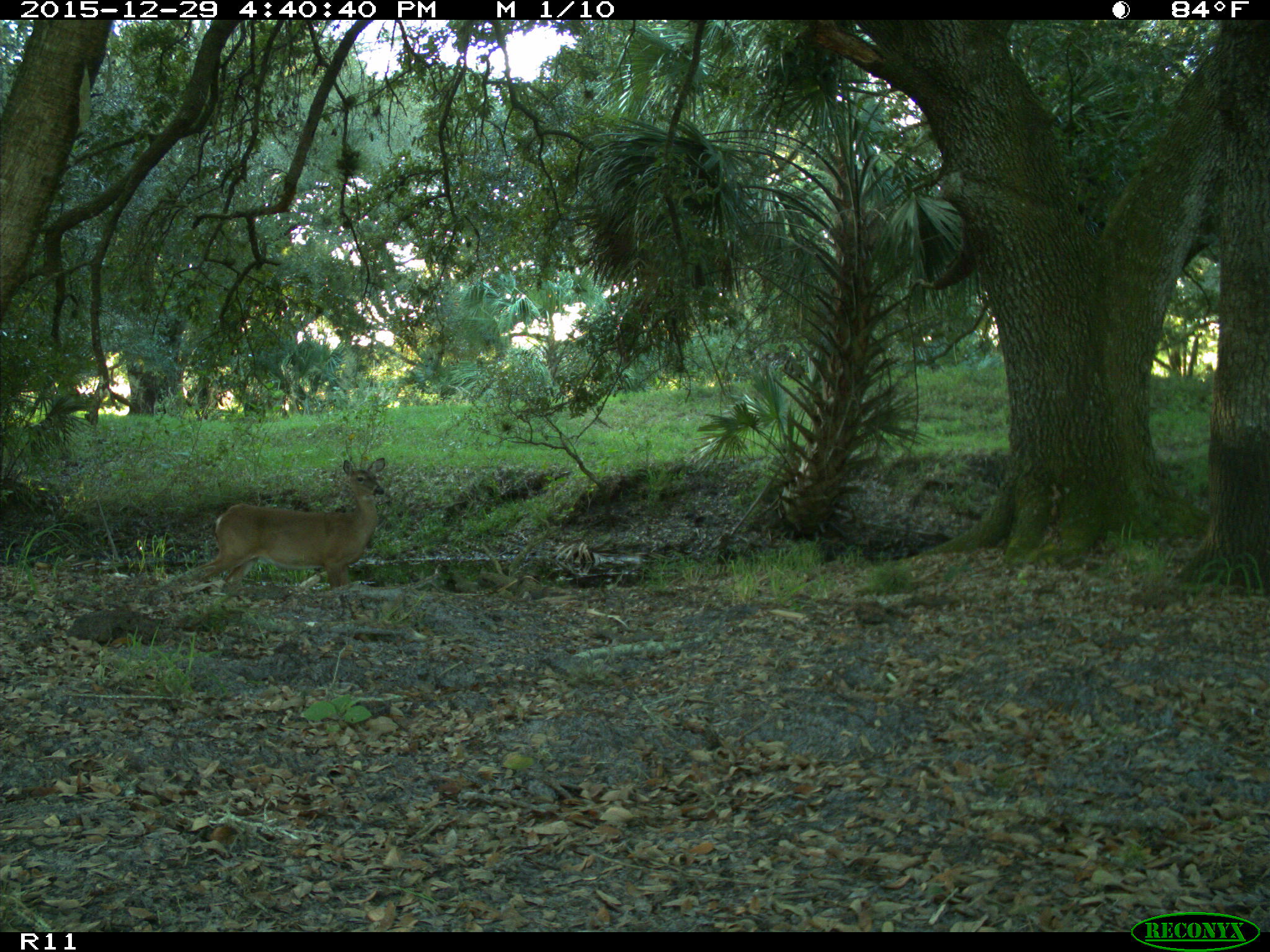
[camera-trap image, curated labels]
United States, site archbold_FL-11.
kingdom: Animalia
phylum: Chordata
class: Mammalia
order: Artiodactyla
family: Cervidae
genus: Odocoileus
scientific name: Odocoileus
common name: deer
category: unidentified deer